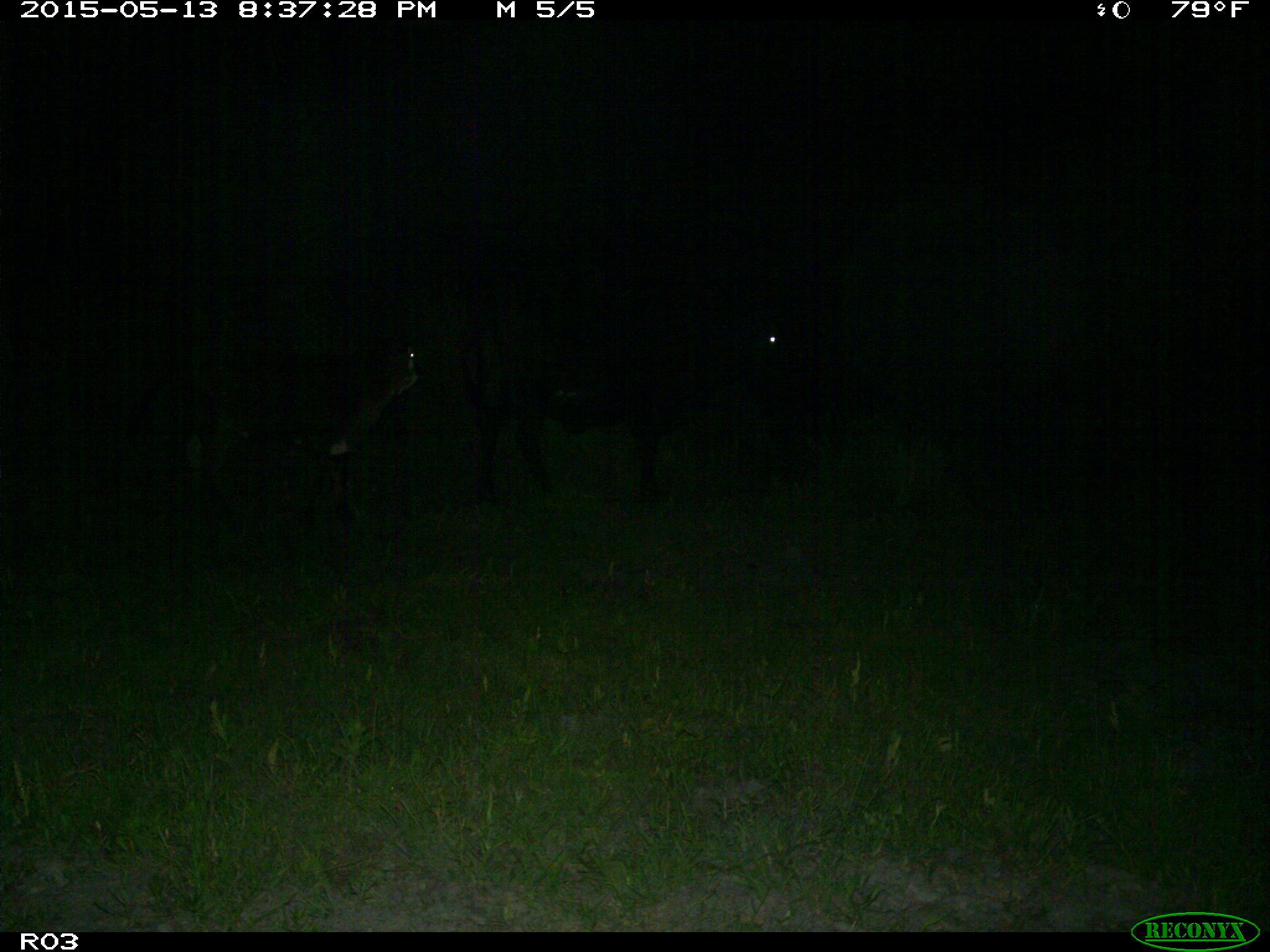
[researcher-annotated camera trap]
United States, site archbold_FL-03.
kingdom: Animalia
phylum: Chordata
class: Mammalia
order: Artiodactyla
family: Bovidae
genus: Bos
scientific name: Bos taurus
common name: domestic cow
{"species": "Bos taurus (domestic cow)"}